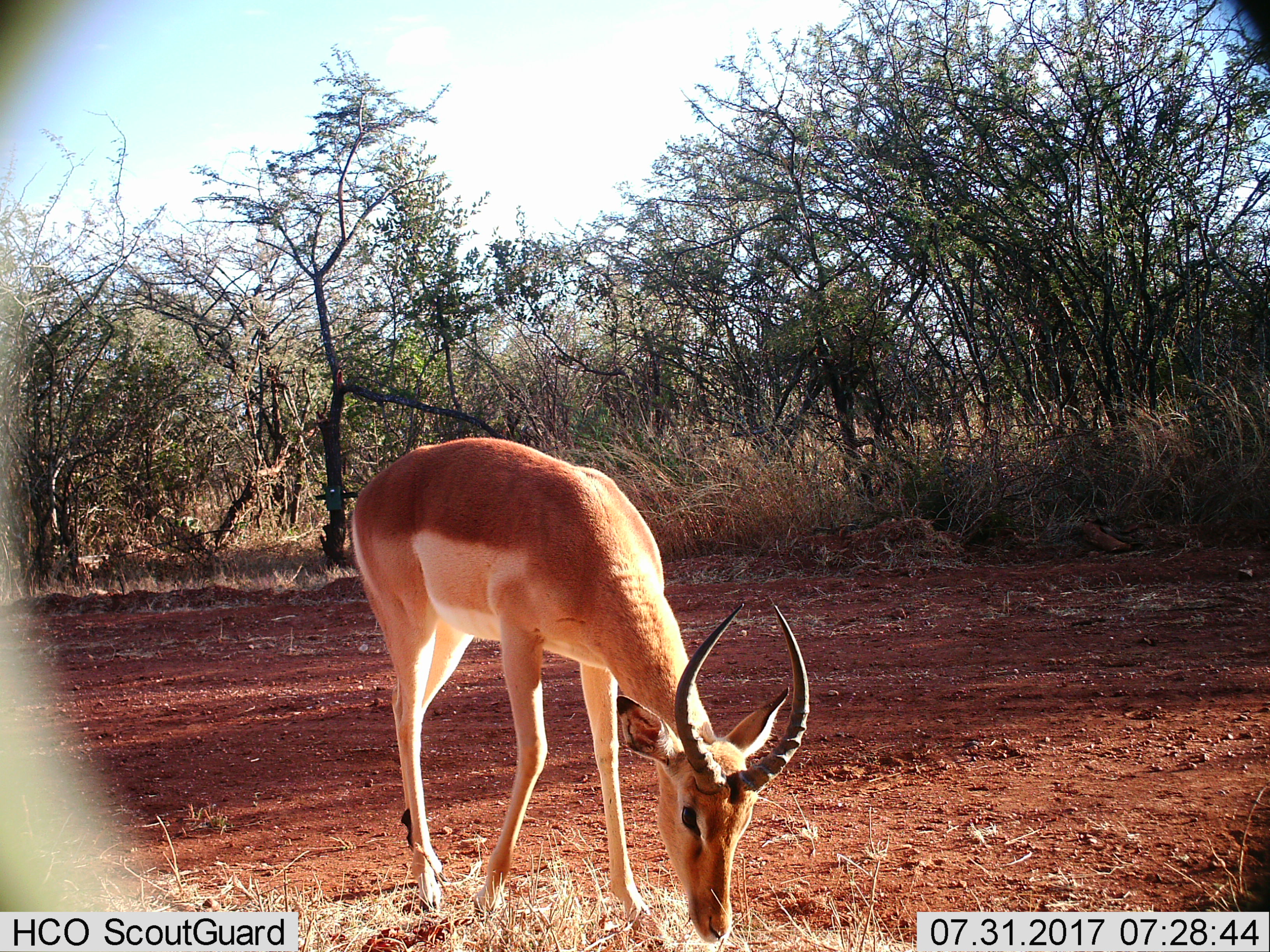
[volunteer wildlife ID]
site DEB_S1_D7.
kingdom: Animalia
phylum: Chordata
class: Mammalia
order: Artiodactyla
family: Bovidae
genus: Aepyceros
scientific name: Aepyceros melampus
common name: impala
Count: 1.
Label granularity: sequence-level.